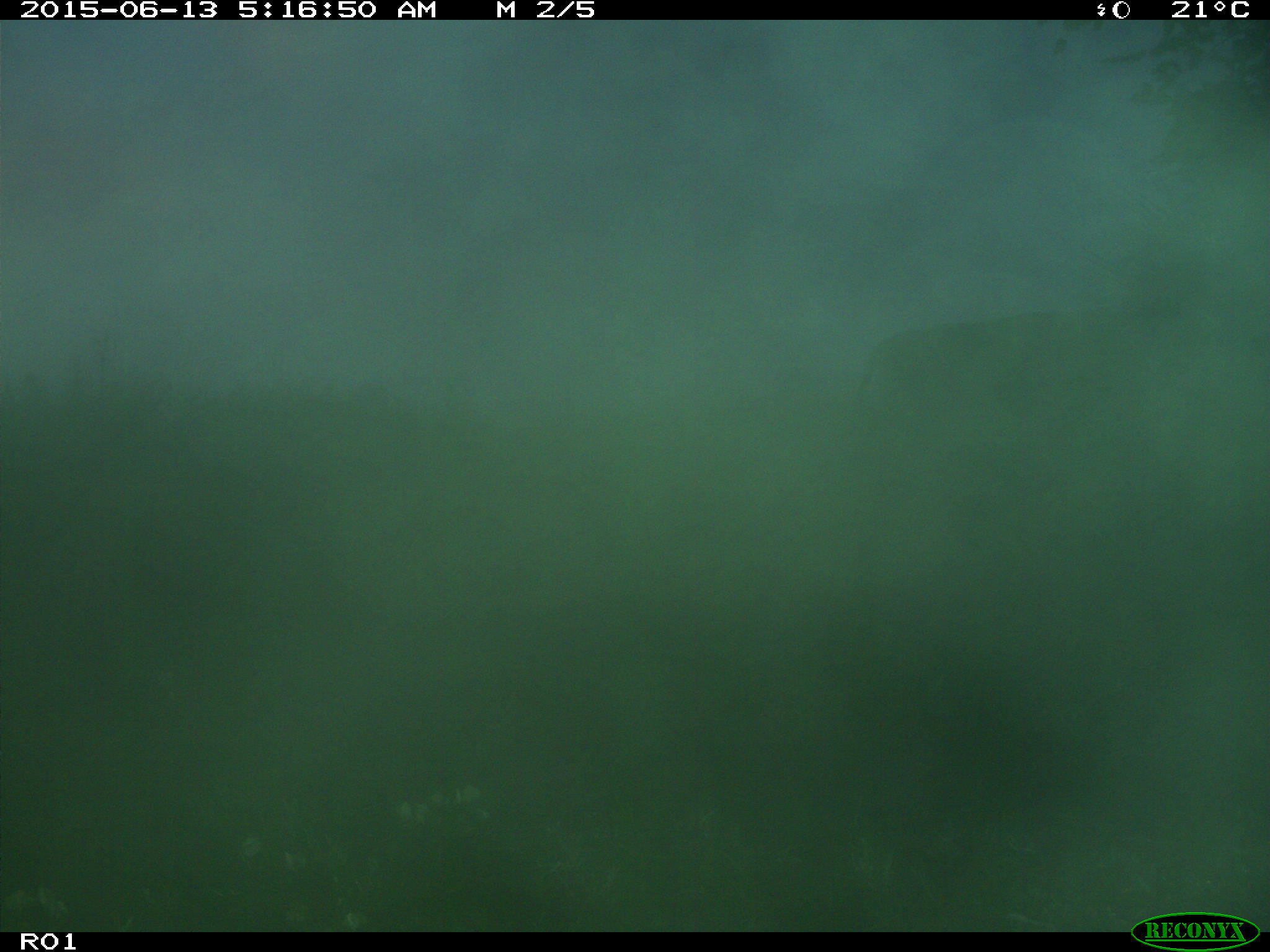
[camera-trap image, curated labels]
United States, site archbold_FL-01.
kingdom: Animalia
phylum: Chordata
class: Mammalia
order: Artiodactyla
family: Bovidae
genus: Bos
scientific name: Bos taurus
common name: domestic cow